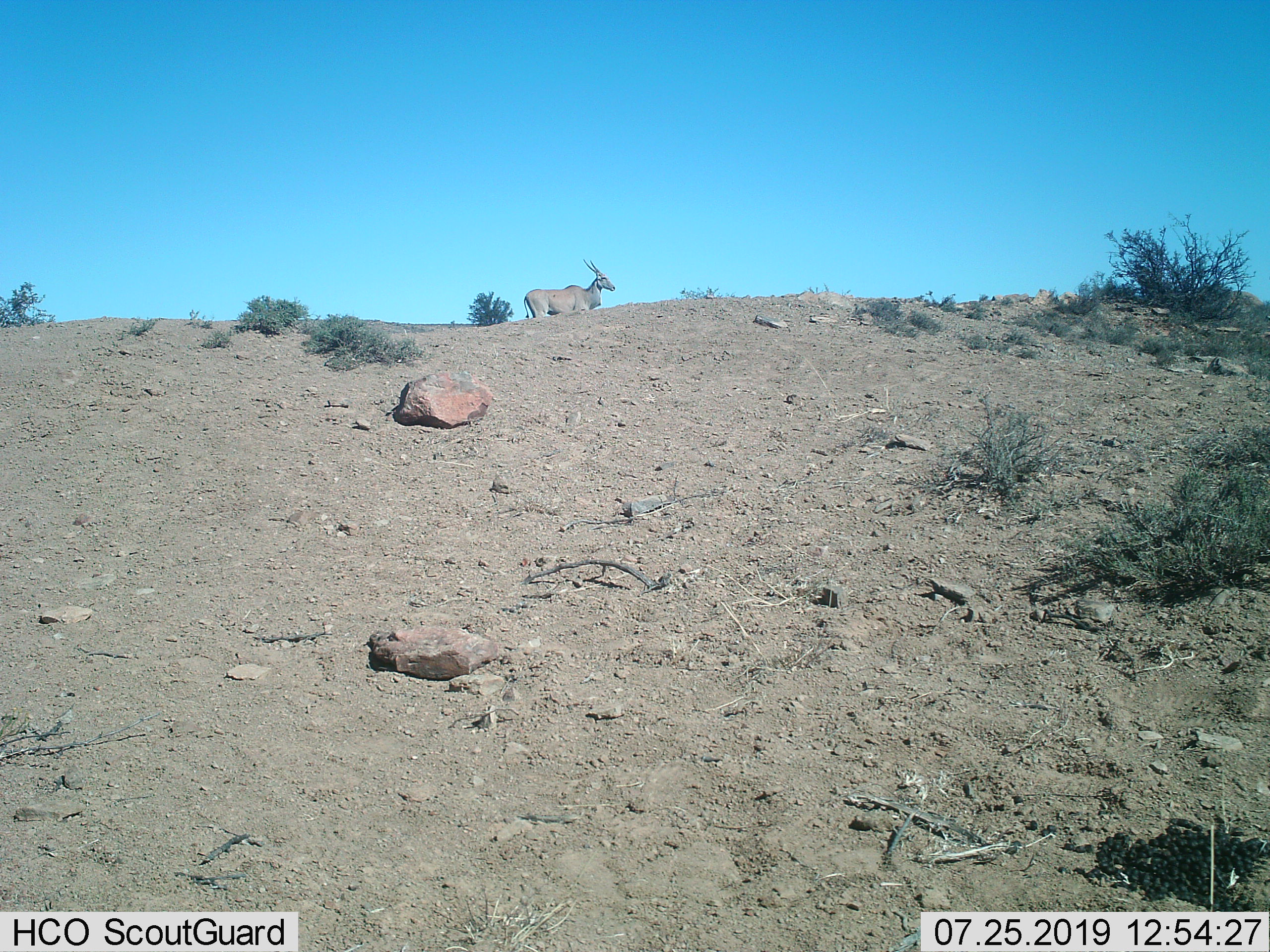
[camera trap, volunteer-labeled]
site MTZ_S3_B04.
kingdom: Animalia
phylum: Chordata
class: Mammalia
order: Artiodactyla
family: Bovidae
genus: Tragelaphus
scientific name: Tragelaphus oryx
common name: eland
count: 1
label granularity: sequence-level